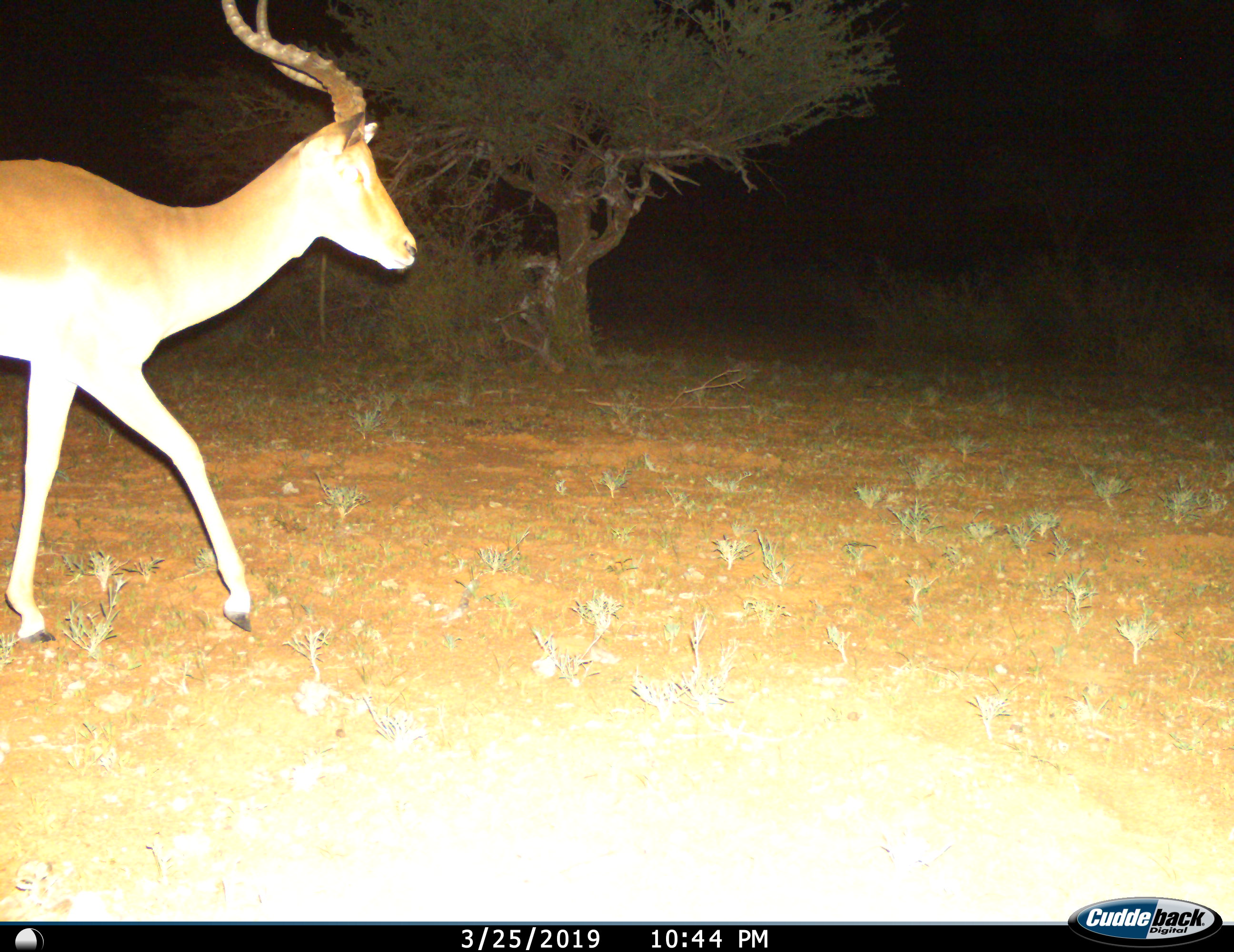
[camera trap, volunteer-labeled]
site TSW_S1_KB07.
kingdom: Animalia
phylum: Chordata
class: Mammalia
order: Artiodactyla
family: Bovidae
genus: Aepyceros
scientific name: Aepyceros melampus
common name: impala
Impala (Aepyceros melampus), count 1. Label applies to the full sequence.